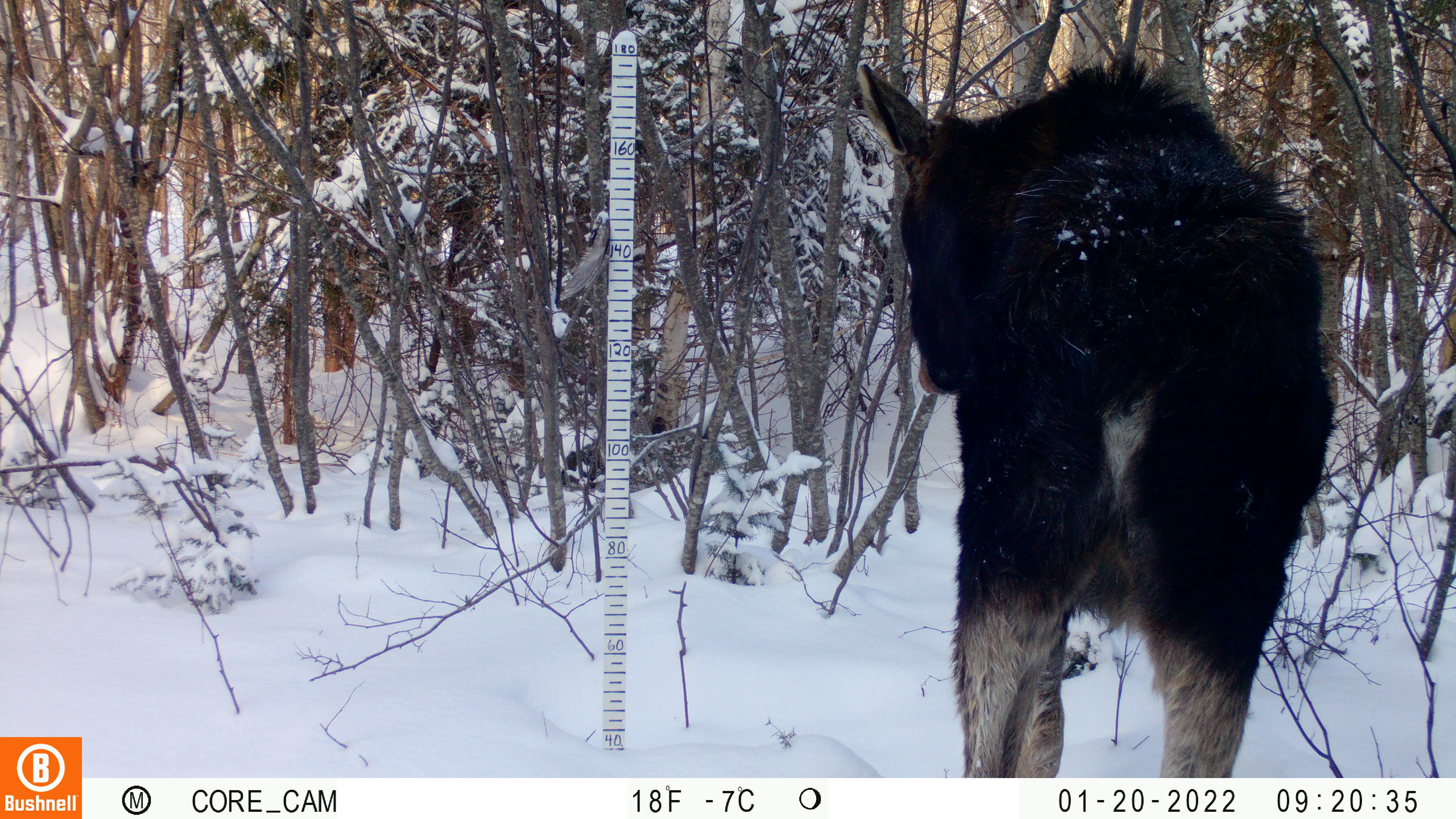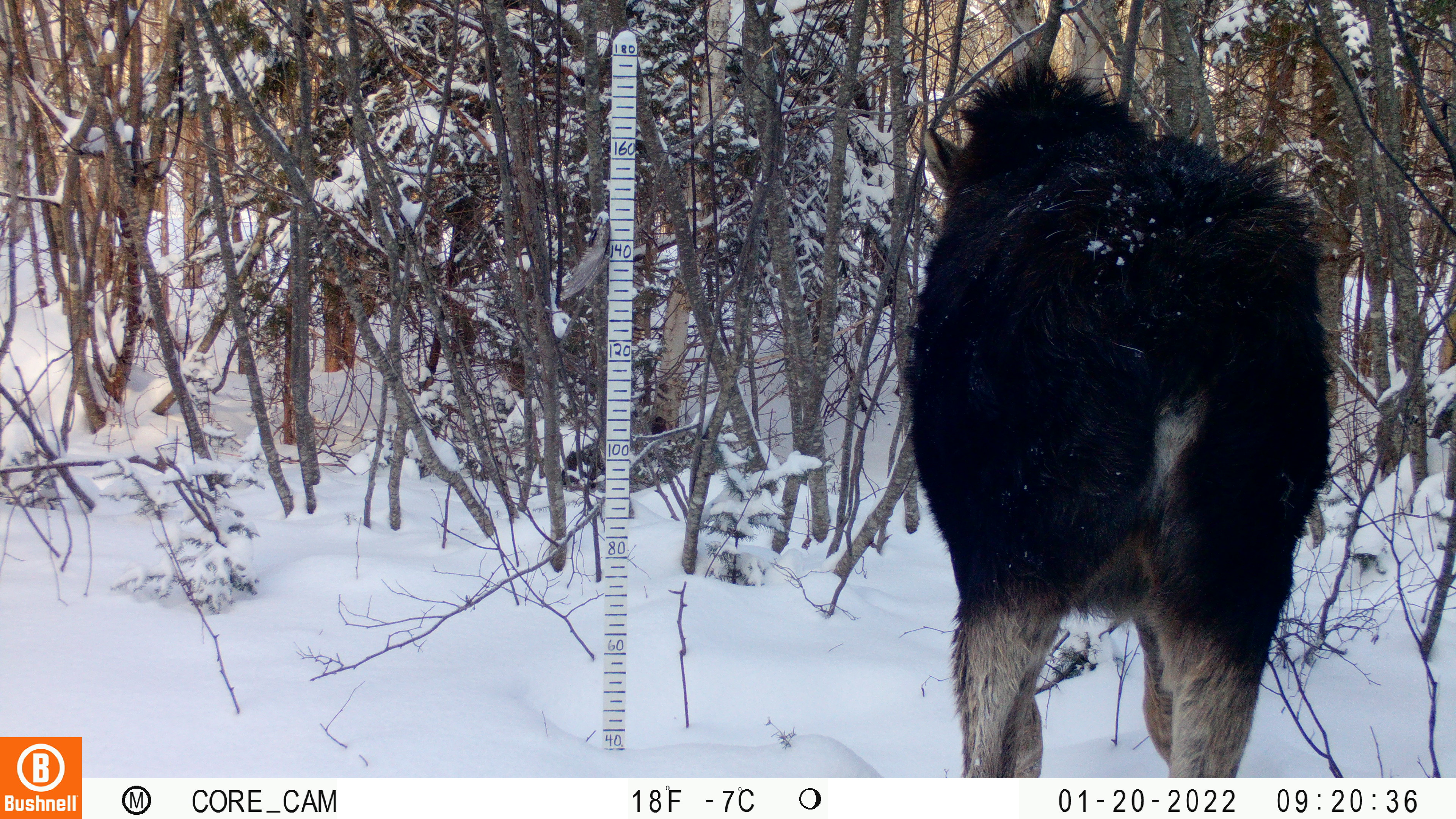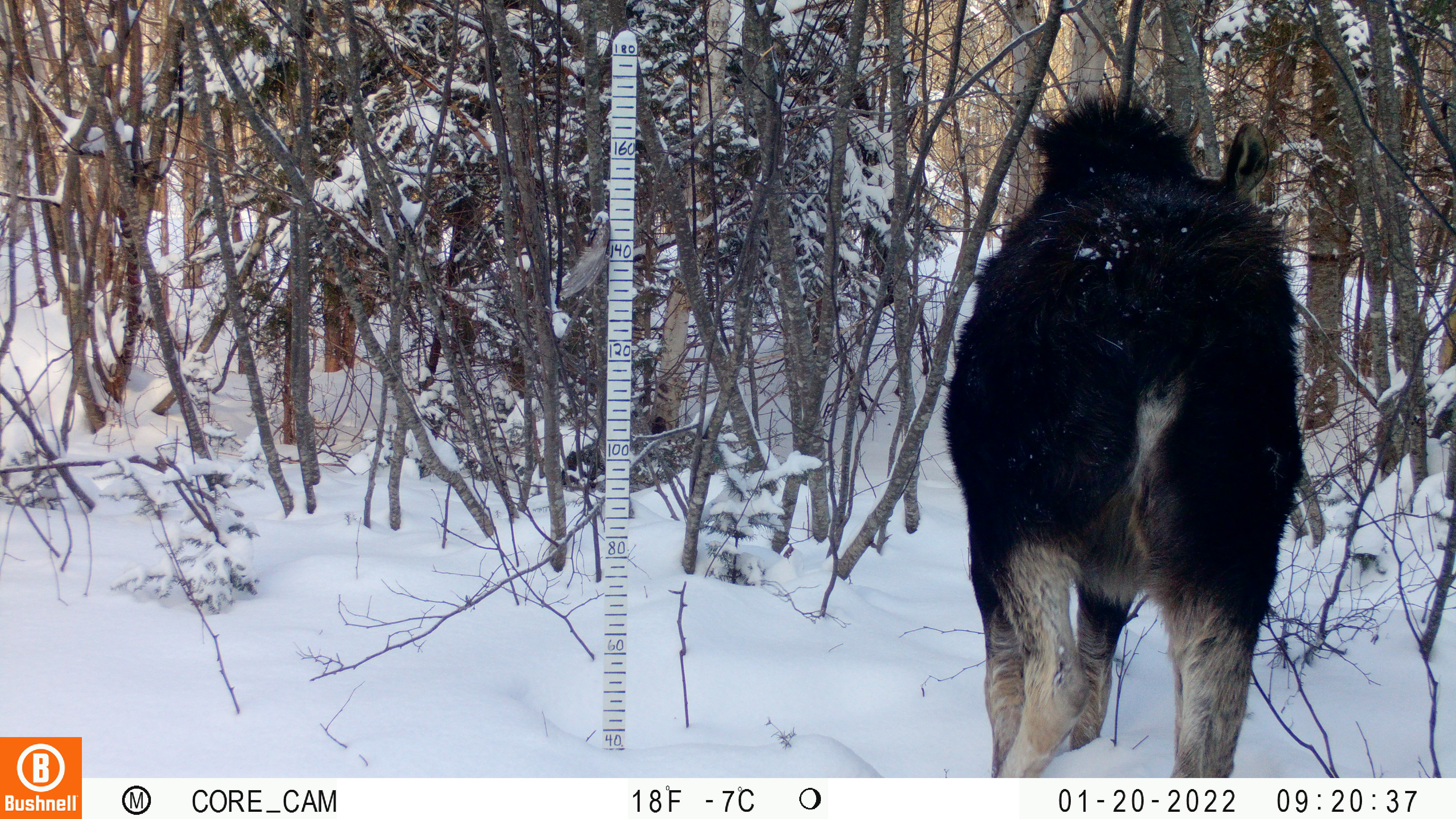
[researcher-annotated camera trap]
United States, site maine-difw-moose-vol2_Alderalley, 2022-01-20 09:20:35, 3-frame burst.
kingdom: Animalia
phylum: Chordata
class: Mammalia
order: Artiodactyla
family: Cervidae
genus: Alces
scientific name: Alces alces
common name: moose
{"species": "moose (Alces alces)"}